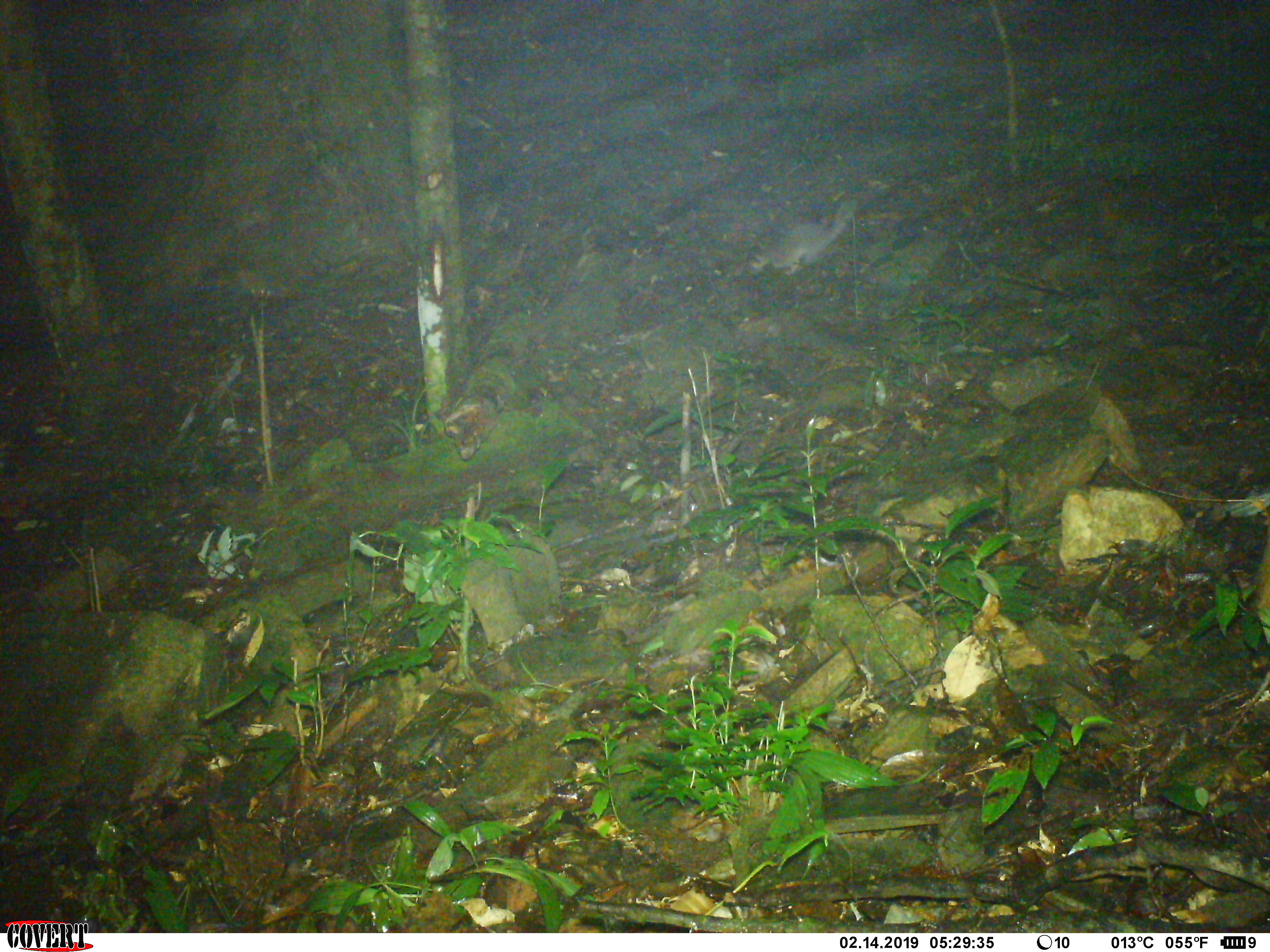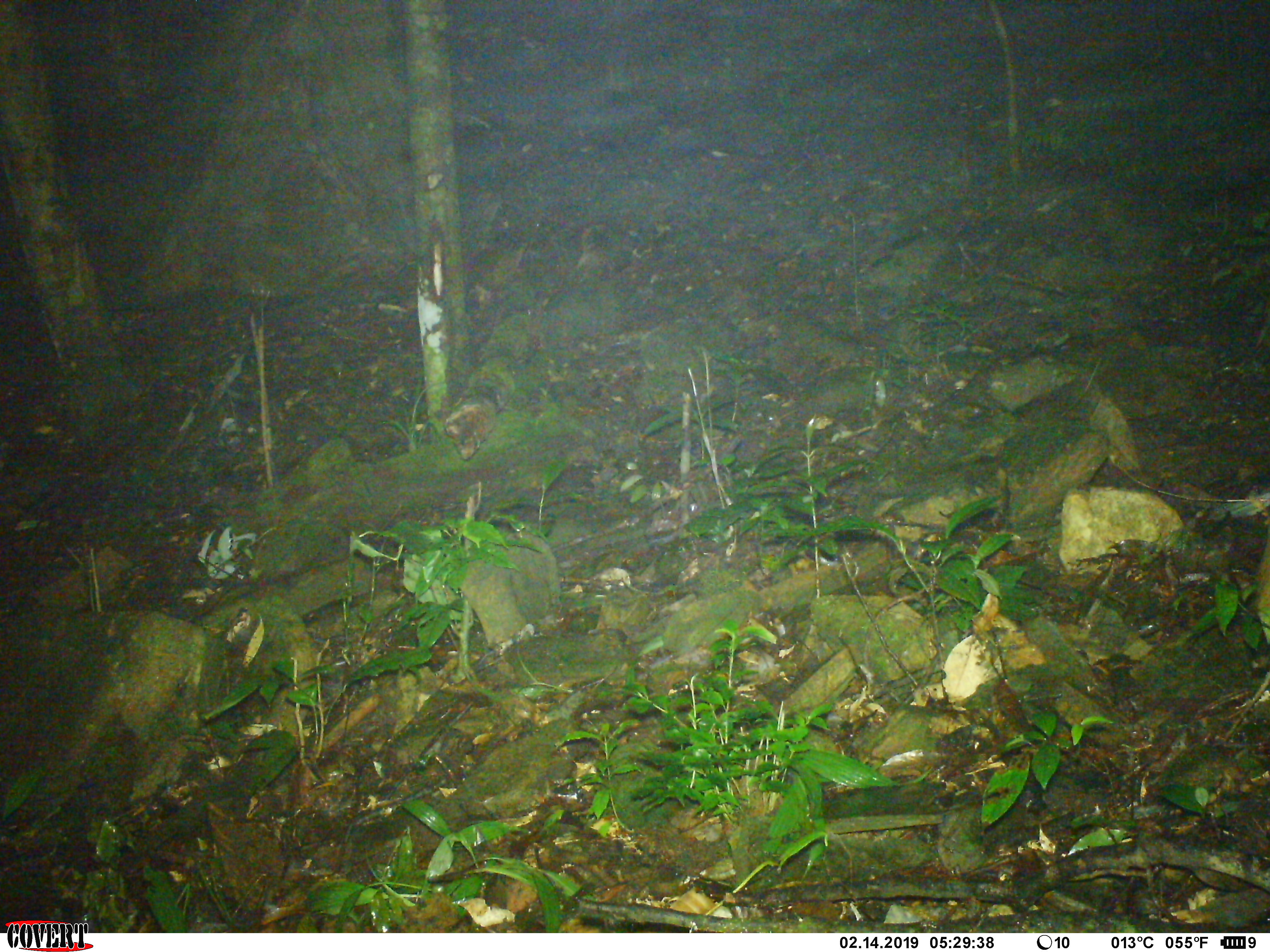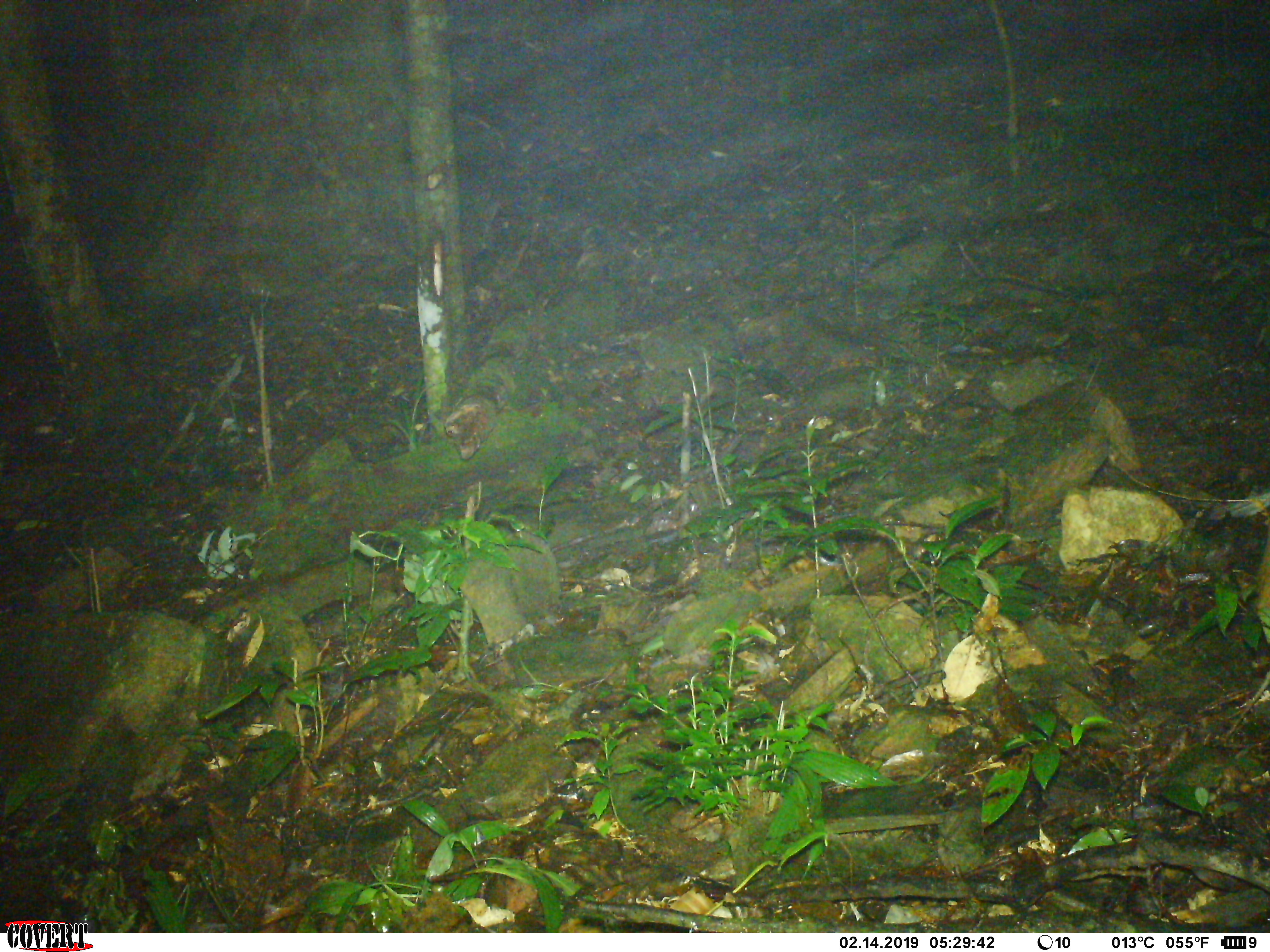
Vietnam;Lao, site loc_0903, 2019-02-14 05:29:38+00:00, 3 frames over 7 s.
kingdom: Animalia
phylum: Chordata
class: Mammalia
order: Carnivora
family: Mustelidae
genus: Melogale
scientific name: Melogale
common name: ferret badger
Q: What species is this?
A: Ferret badger (Melogale).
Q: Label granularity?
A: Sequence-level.